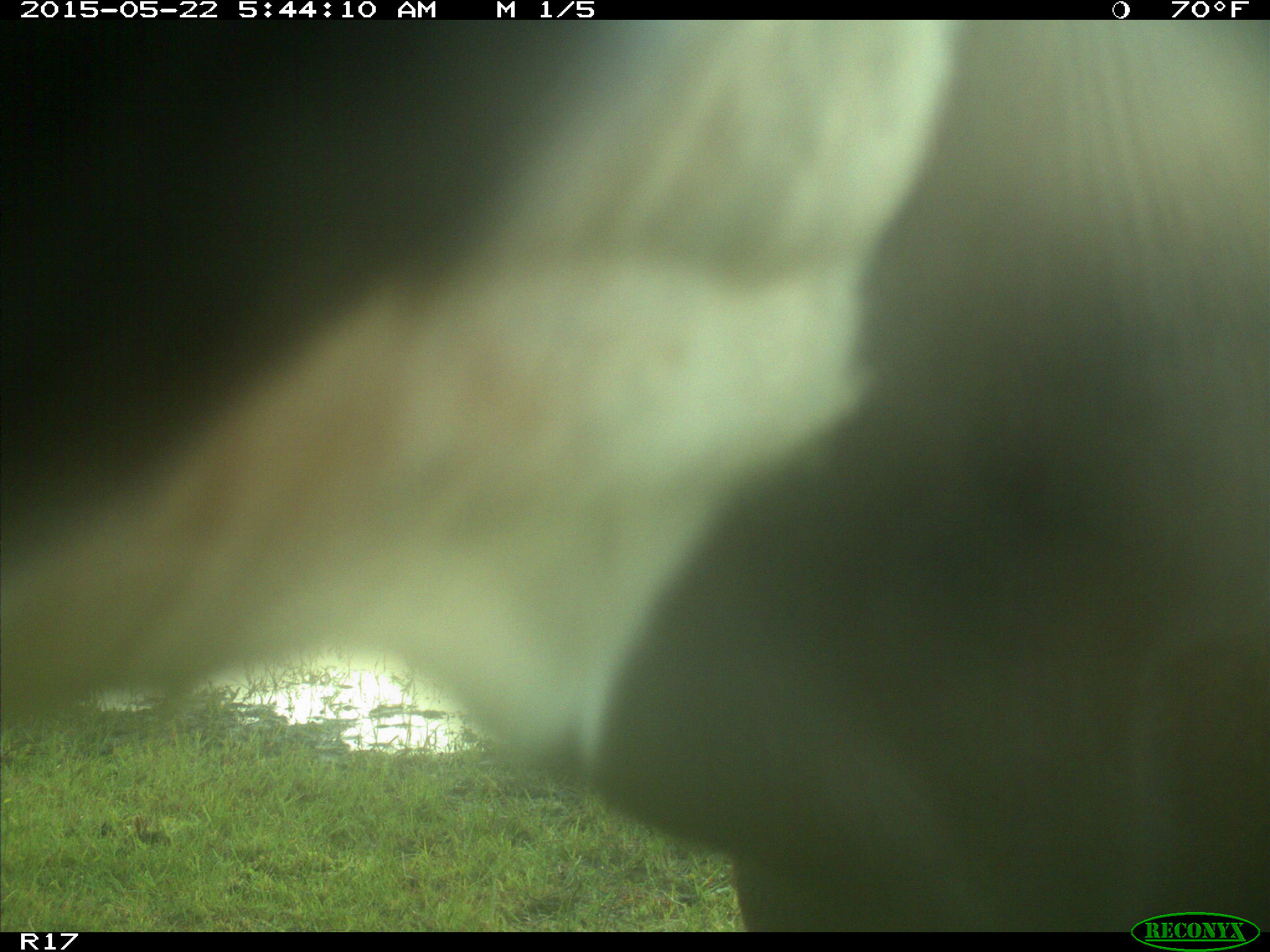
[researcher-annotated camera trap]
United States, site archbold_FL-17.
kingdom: Animalia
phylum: Chordata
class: Mammalia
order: Artiodactyla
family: Bovidae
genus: Bos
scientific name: Bos taurus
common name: domestic cow